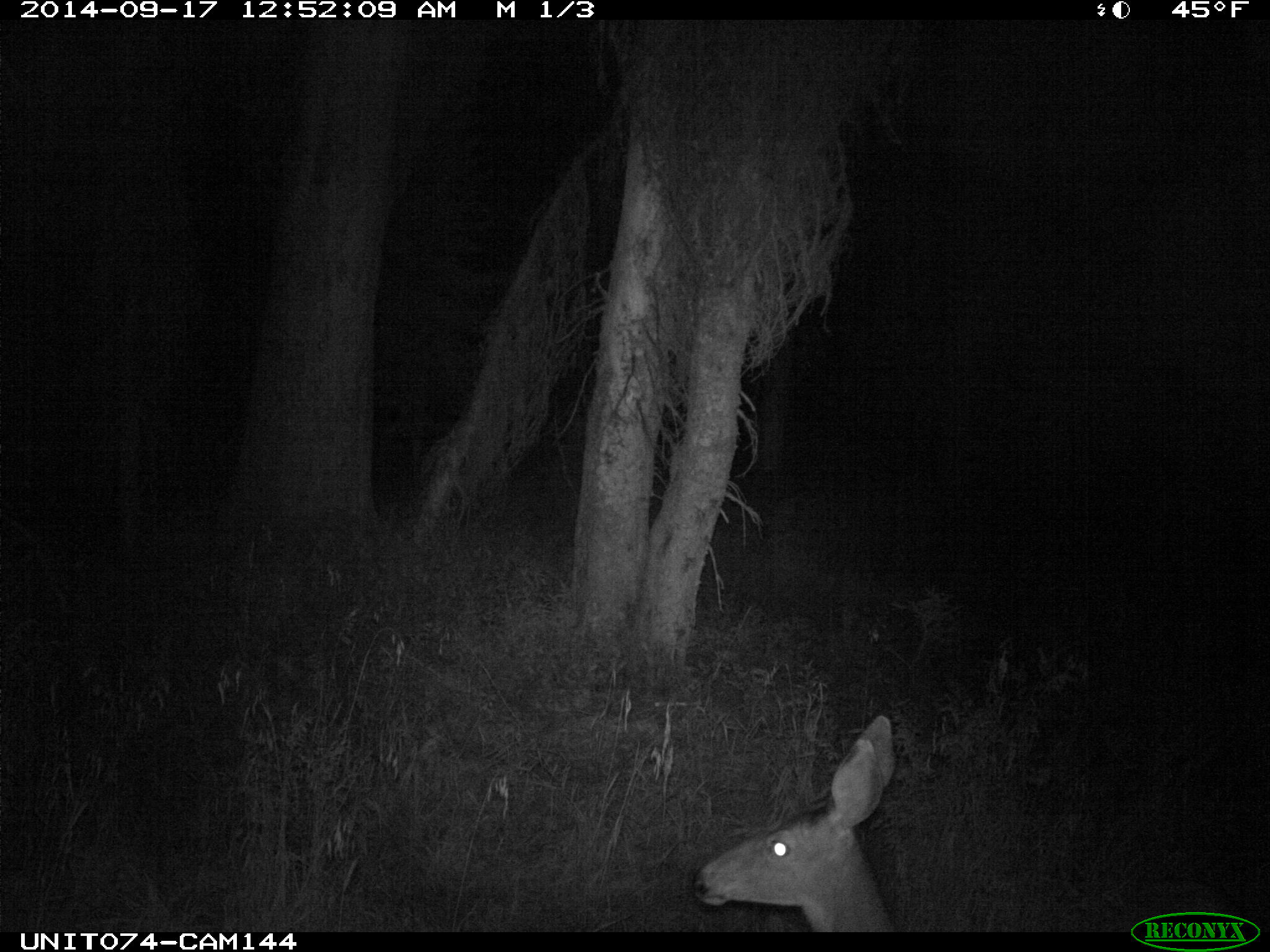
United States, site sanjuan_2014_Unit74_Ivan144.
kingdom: Animalia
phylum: Chordata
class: Mammalia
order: Artiodactyla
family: Cervidae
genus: Odocoileus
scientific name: Odocoileus hemionus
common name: mule deer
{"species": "Odocoileus hemionus (mule deer)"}